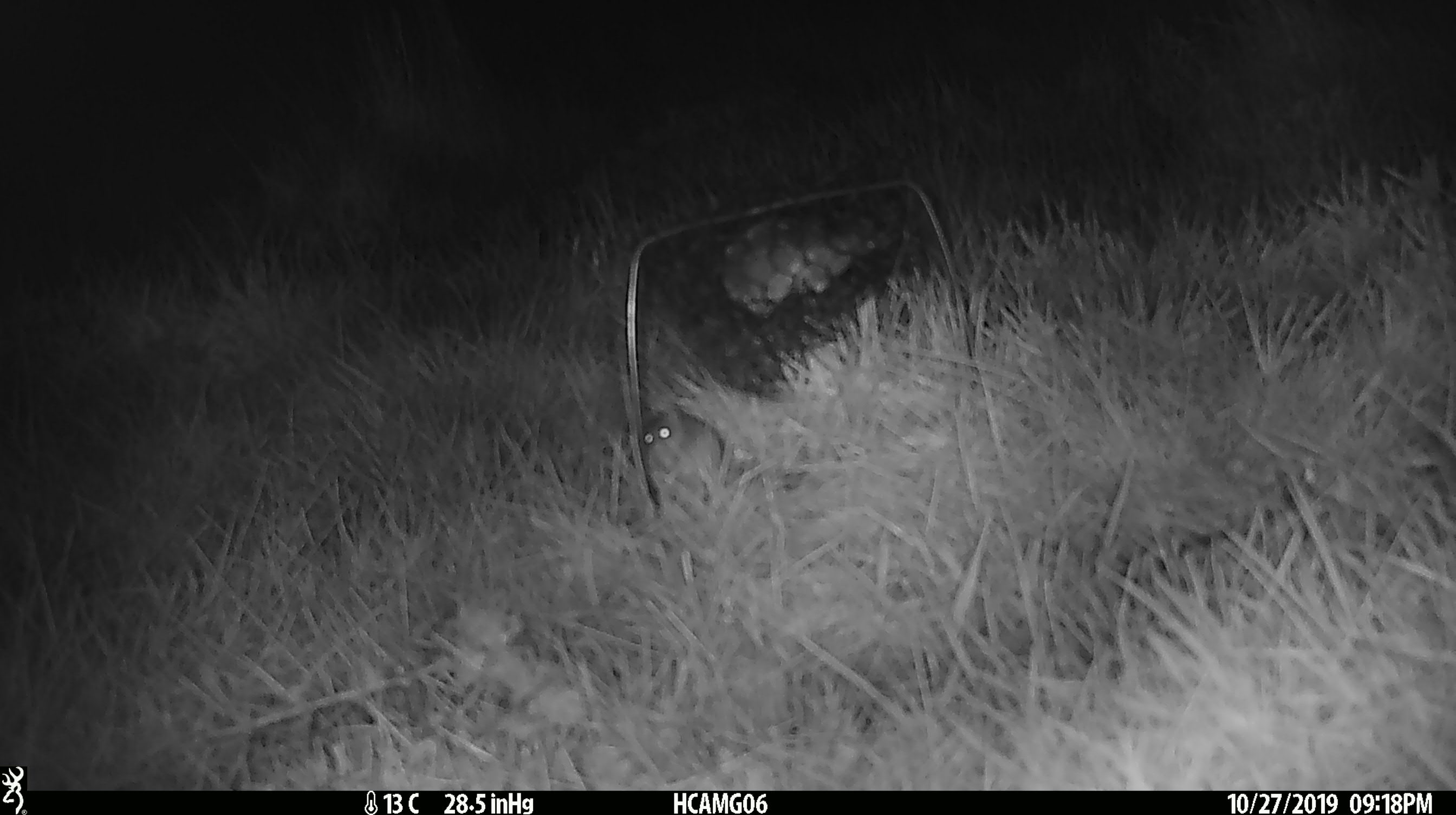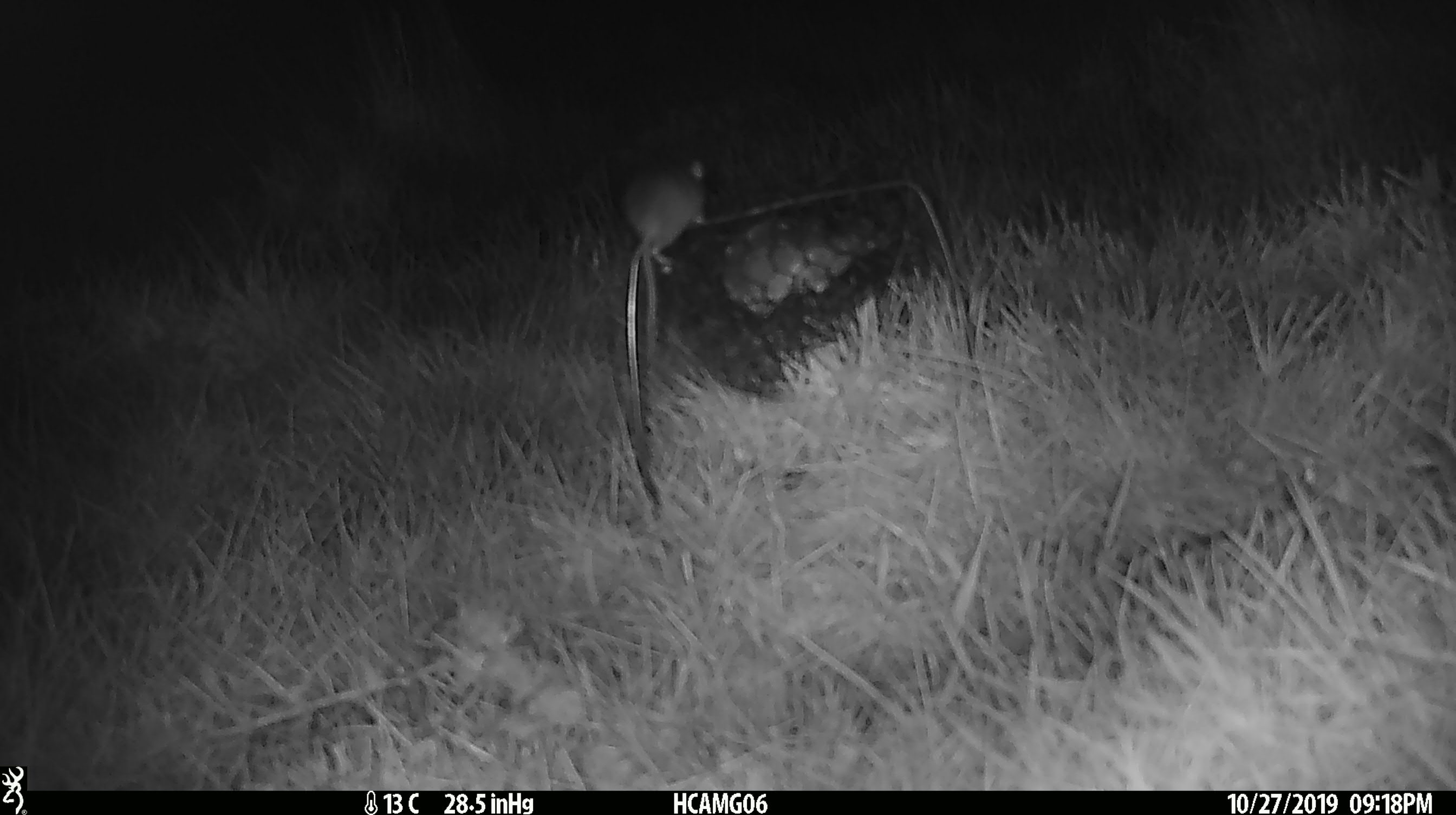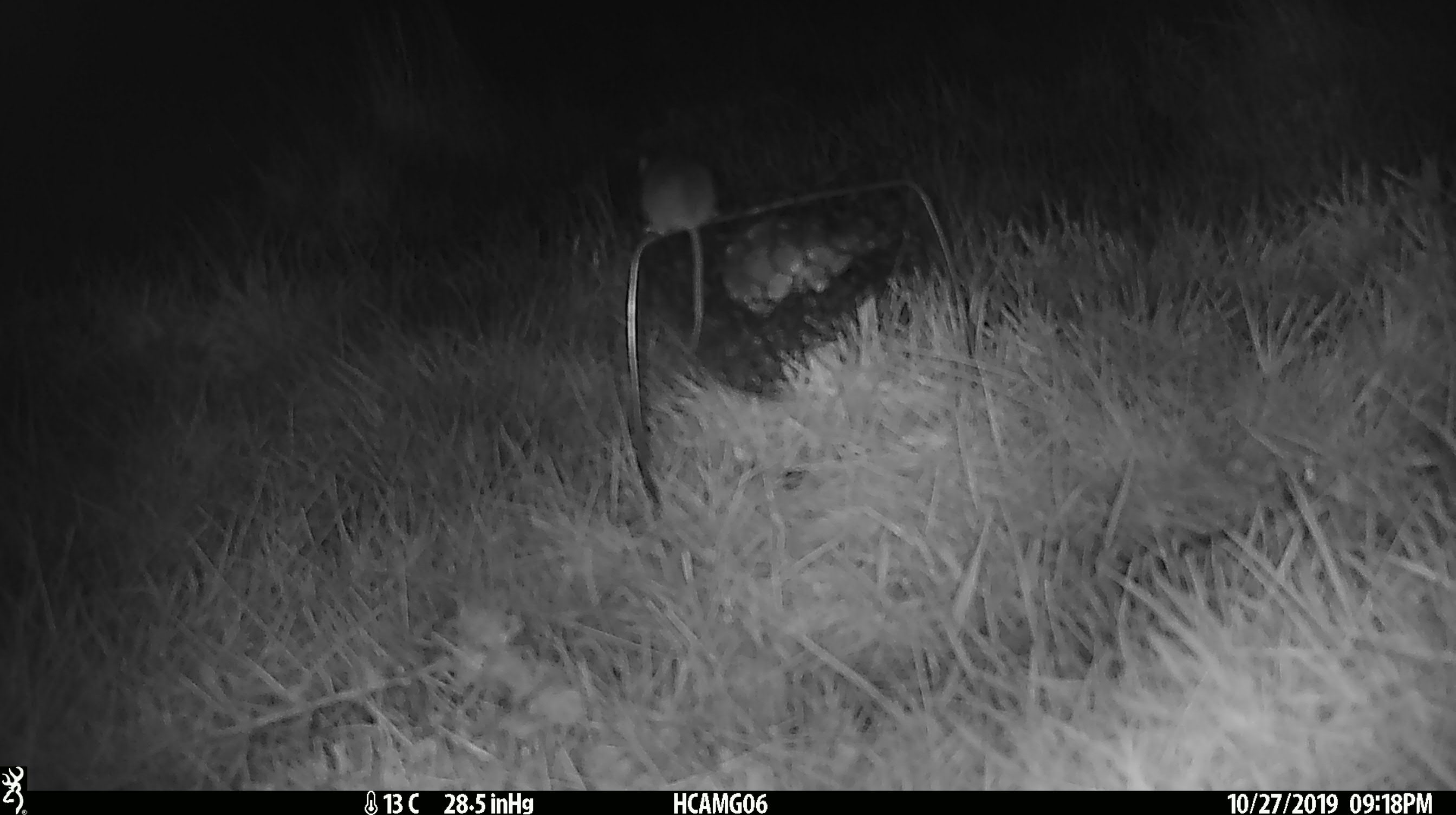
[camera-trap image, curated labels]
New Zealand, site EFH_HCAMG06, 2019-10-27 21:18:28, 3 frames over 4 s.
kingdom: Animalia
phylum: Chordata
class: Mammalia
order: Rodentia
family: Muridae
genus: Mus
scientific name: Mus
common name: mouse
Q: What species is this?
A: Mouse (Mus).